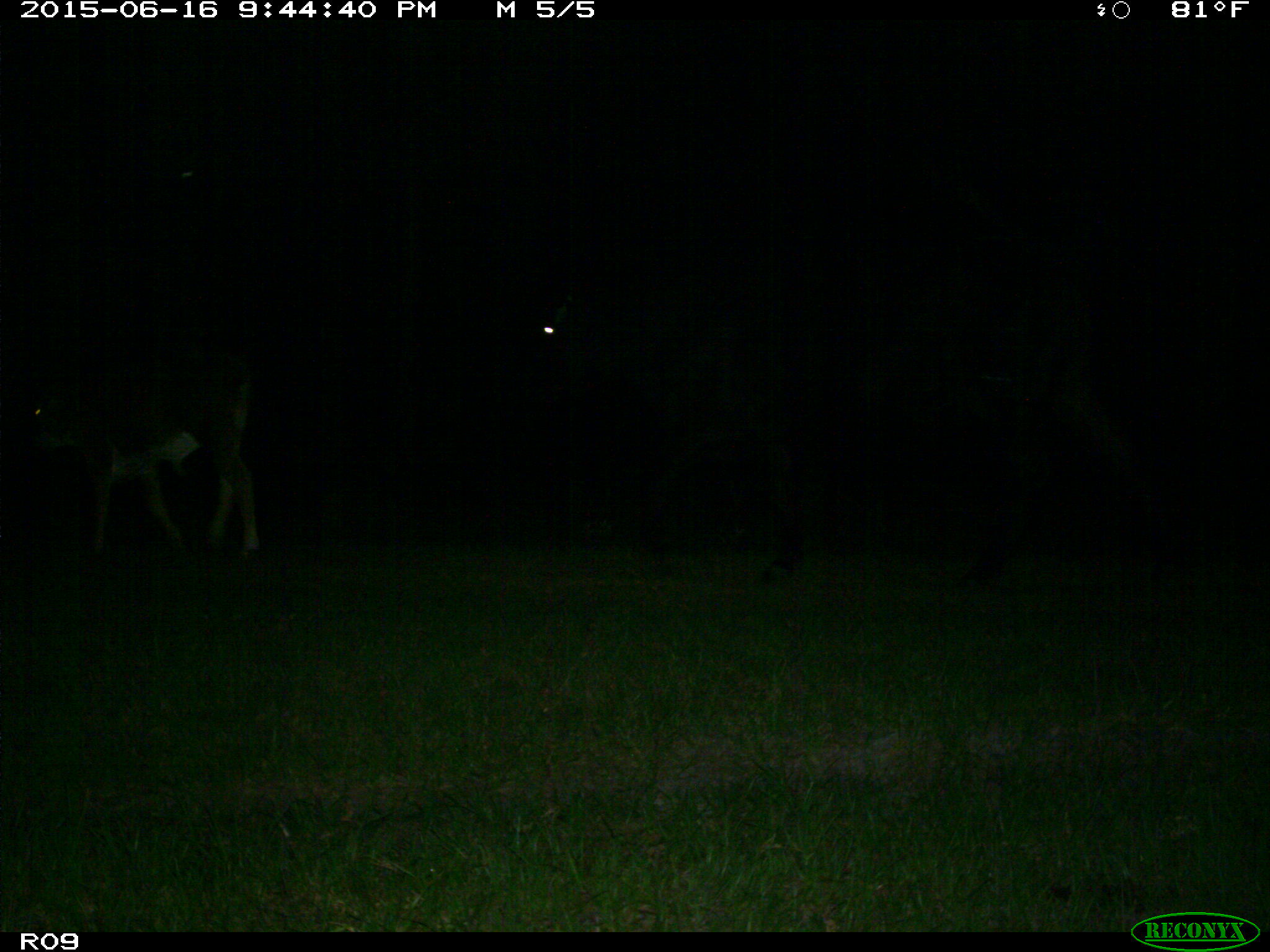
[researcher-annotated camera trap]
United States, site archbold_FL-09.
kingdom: Animalia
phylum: Chordata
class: Mammalia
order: Artiodactyla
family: Bovidae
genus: Bos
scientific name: Bos taurus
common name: domestic cow